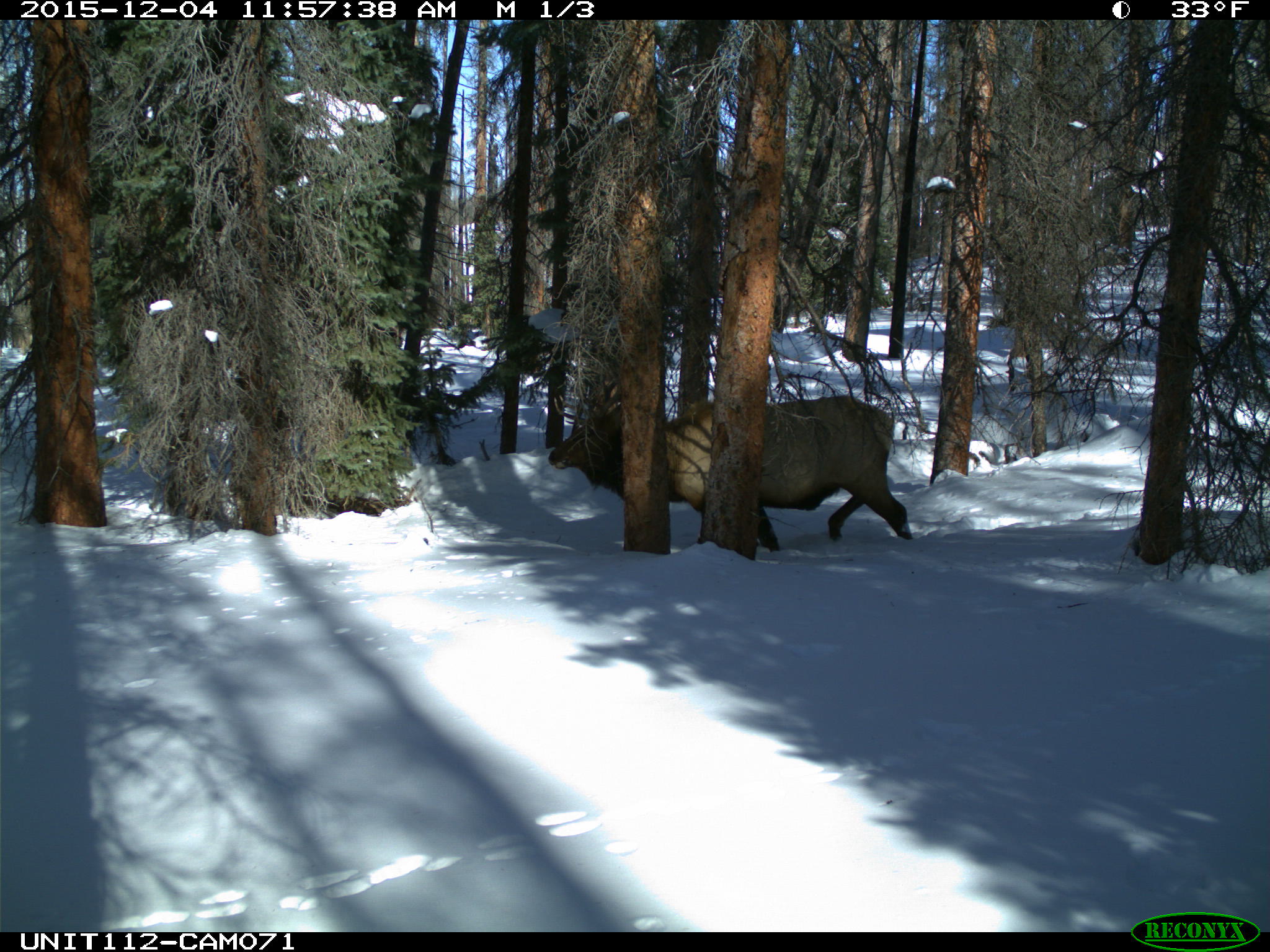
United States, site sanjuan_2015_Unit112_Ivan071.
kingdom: Animalia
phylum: Chordata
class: Mammalia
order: Artiodactyla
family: Cervidae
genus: Cervus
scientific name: Cervus elaphus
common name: red deer